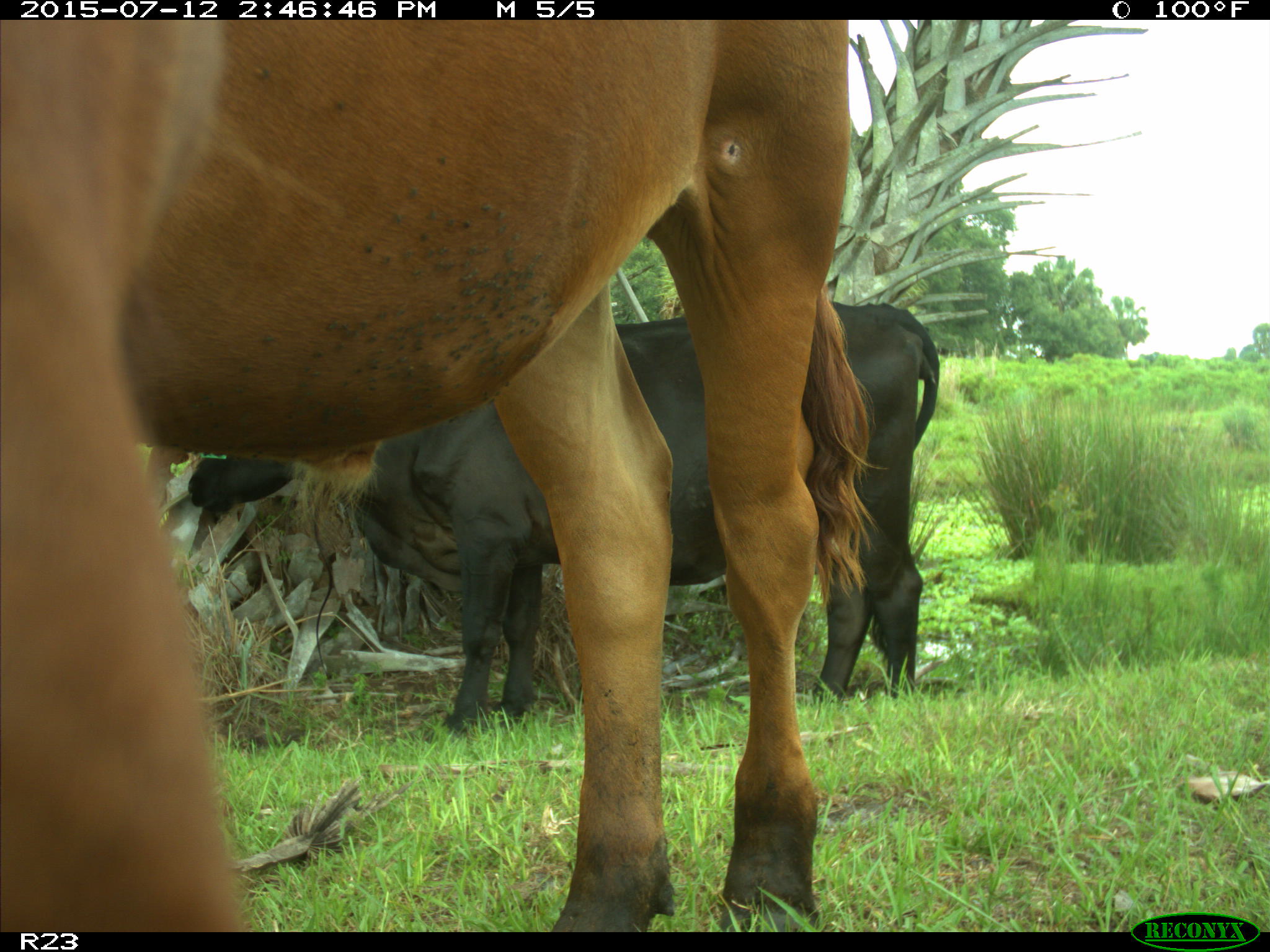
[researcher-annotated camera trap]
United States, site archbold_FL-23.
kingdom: Animalia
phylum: Chordata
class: Mammalia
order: Artiodactyla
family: Bovidae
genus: Bos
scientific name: Bos taurus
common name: domestic cow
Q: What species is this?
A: Bos taurus (domestic cow).